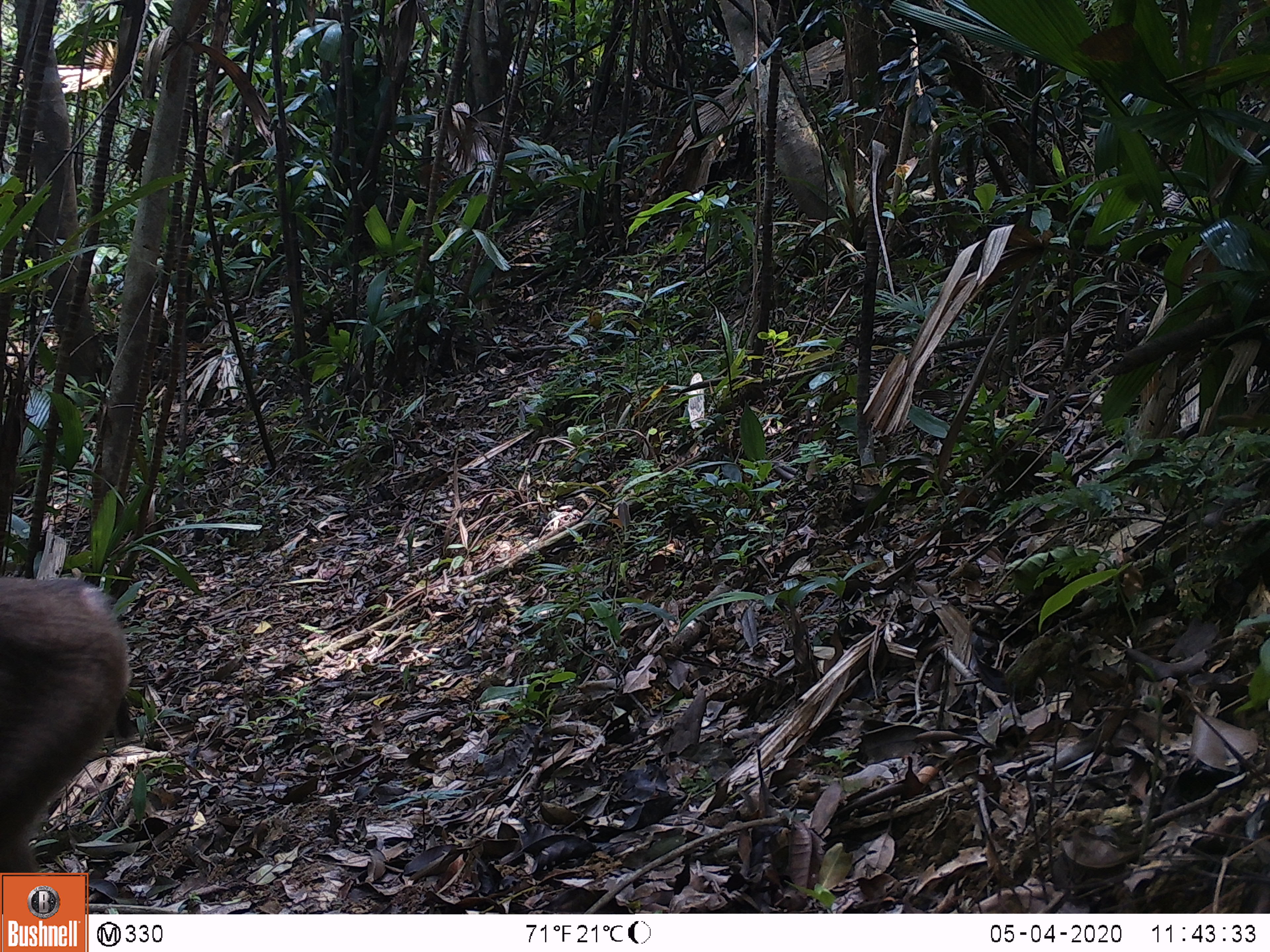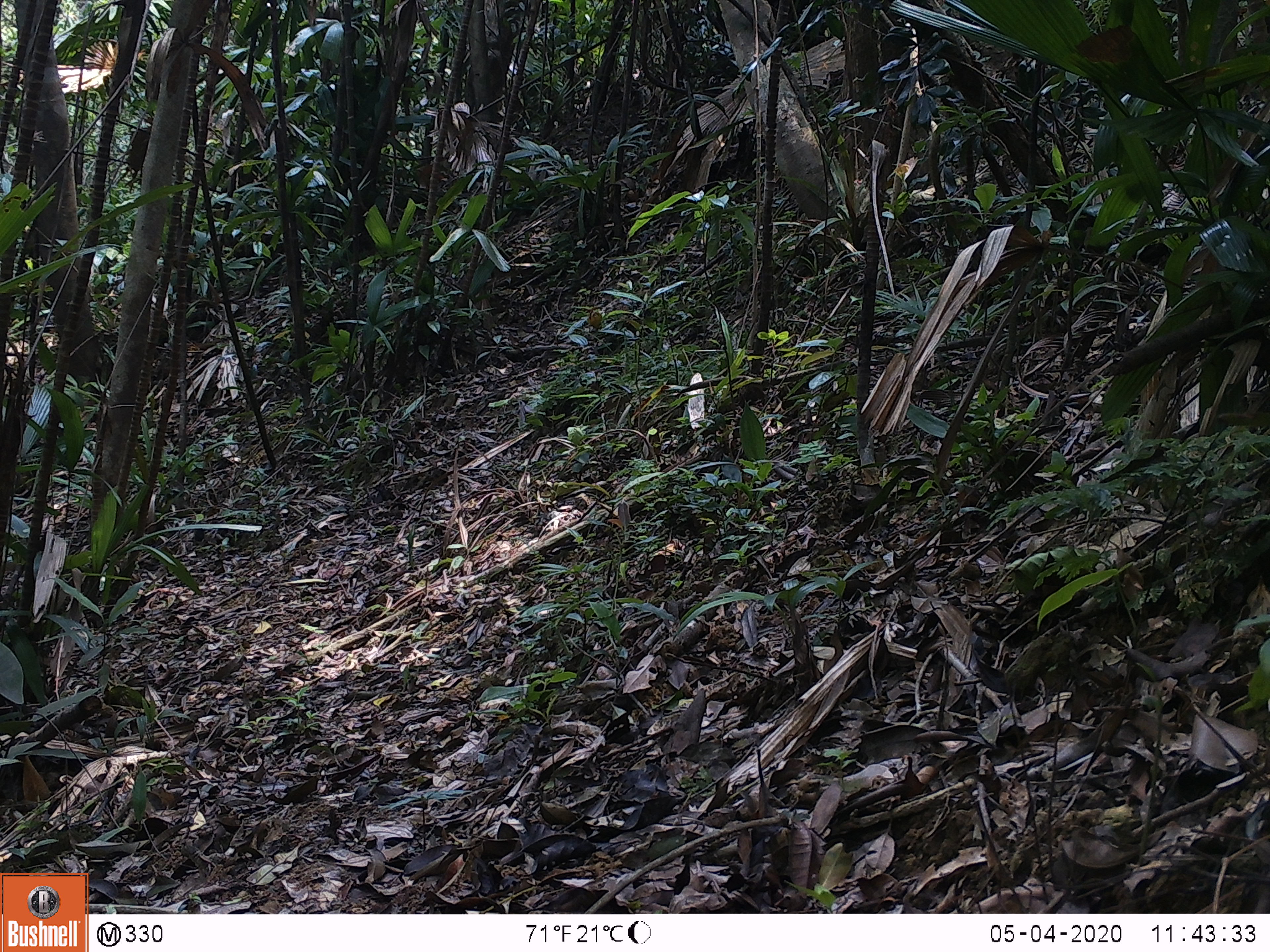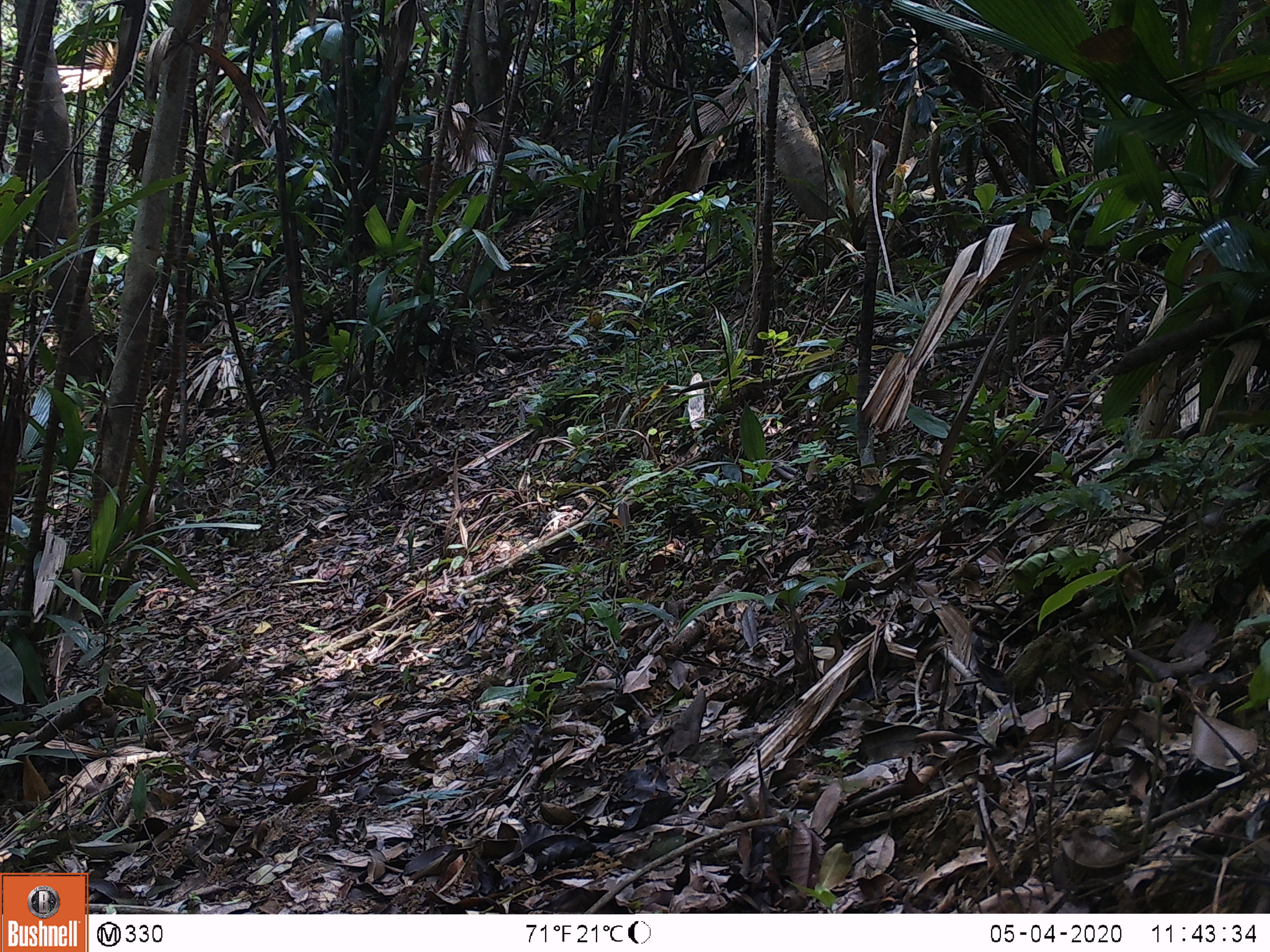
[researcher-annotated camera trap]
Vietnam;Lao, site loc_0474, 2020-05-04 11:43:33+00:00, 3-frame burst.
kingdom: Animalia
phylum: Chordata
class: Mammalia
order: Primates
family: Cercopithecidae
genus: Macaca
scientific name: Macaca nemestrina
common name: pig-tailed macaque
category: pig tailed macaque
Pig tailed macaque (pig-tailed macaque) (Macaca nemestrina). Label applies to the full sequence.